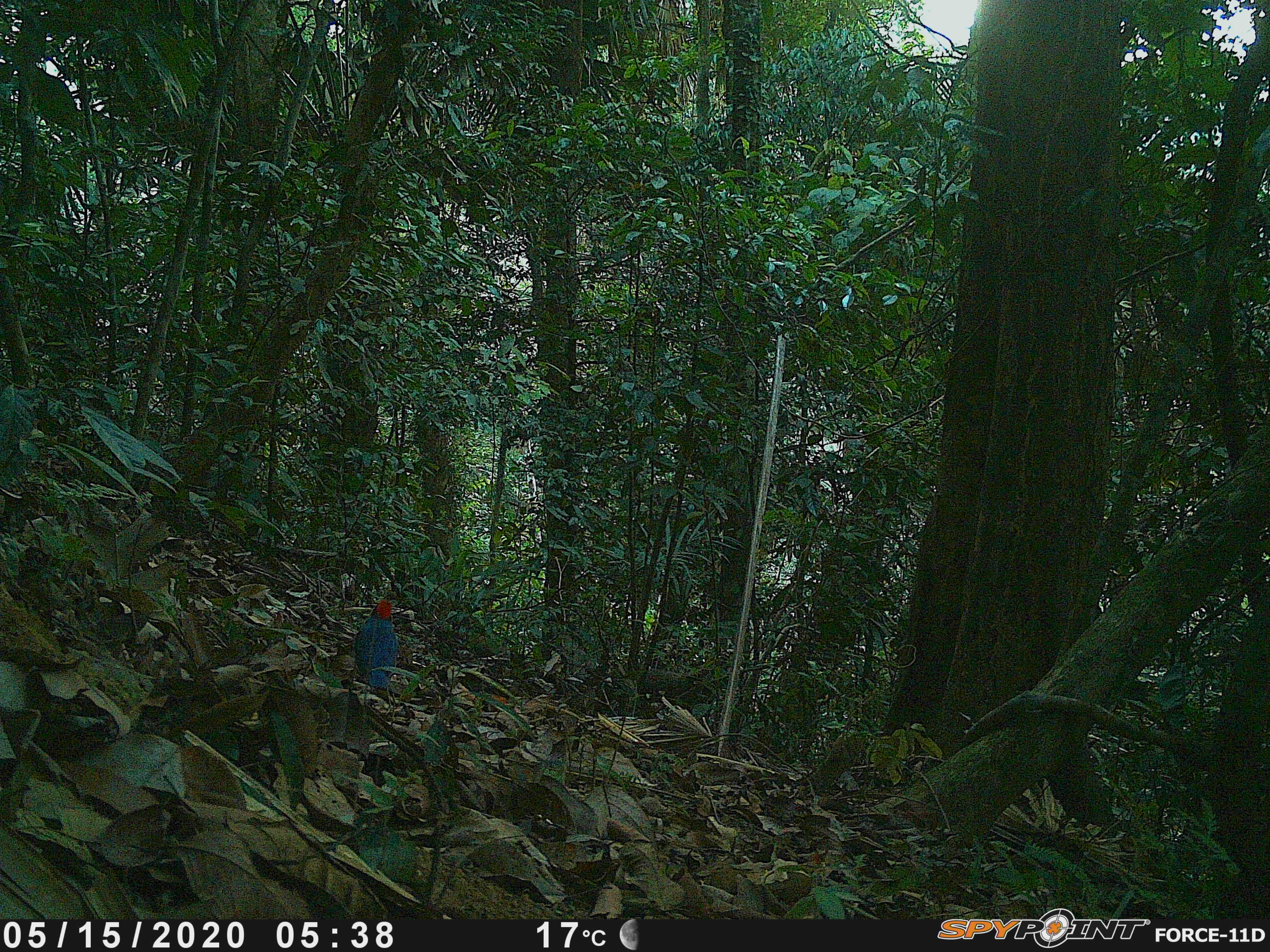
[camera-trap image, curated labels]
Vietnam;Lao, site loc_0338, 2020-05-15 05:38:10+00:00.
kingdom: Animalia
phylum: Chordata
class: Aves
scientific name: Aves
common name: bird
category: unidentified bird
Unidentified bird (bird) (Aves). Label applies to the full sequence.